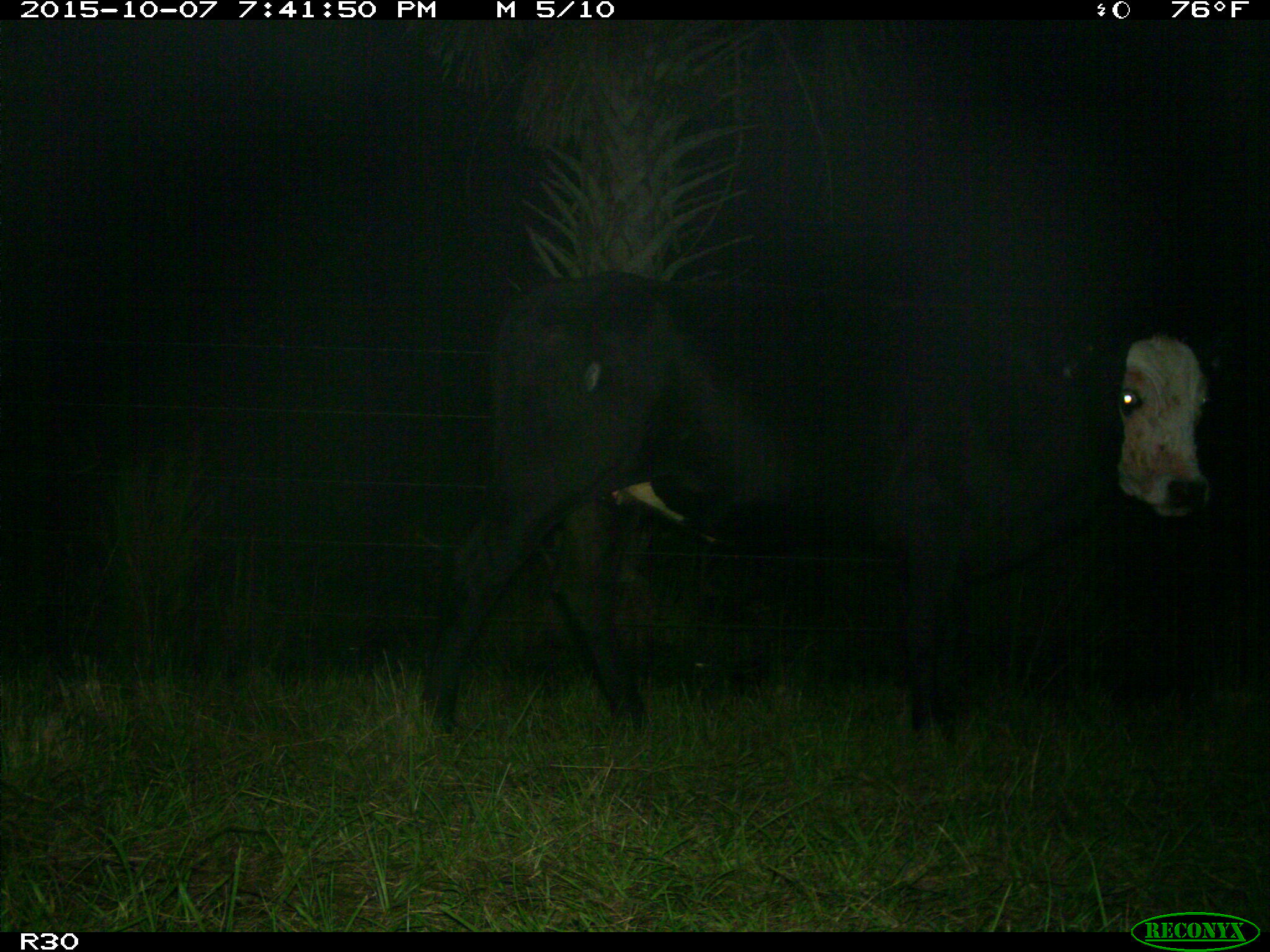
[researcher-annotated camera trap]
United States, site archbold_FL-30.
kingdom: Animalia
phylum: Chordata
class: Mammalia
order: Artiodactyla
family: Bovidae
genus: Bos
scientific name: Bos taurus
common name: domestic cow